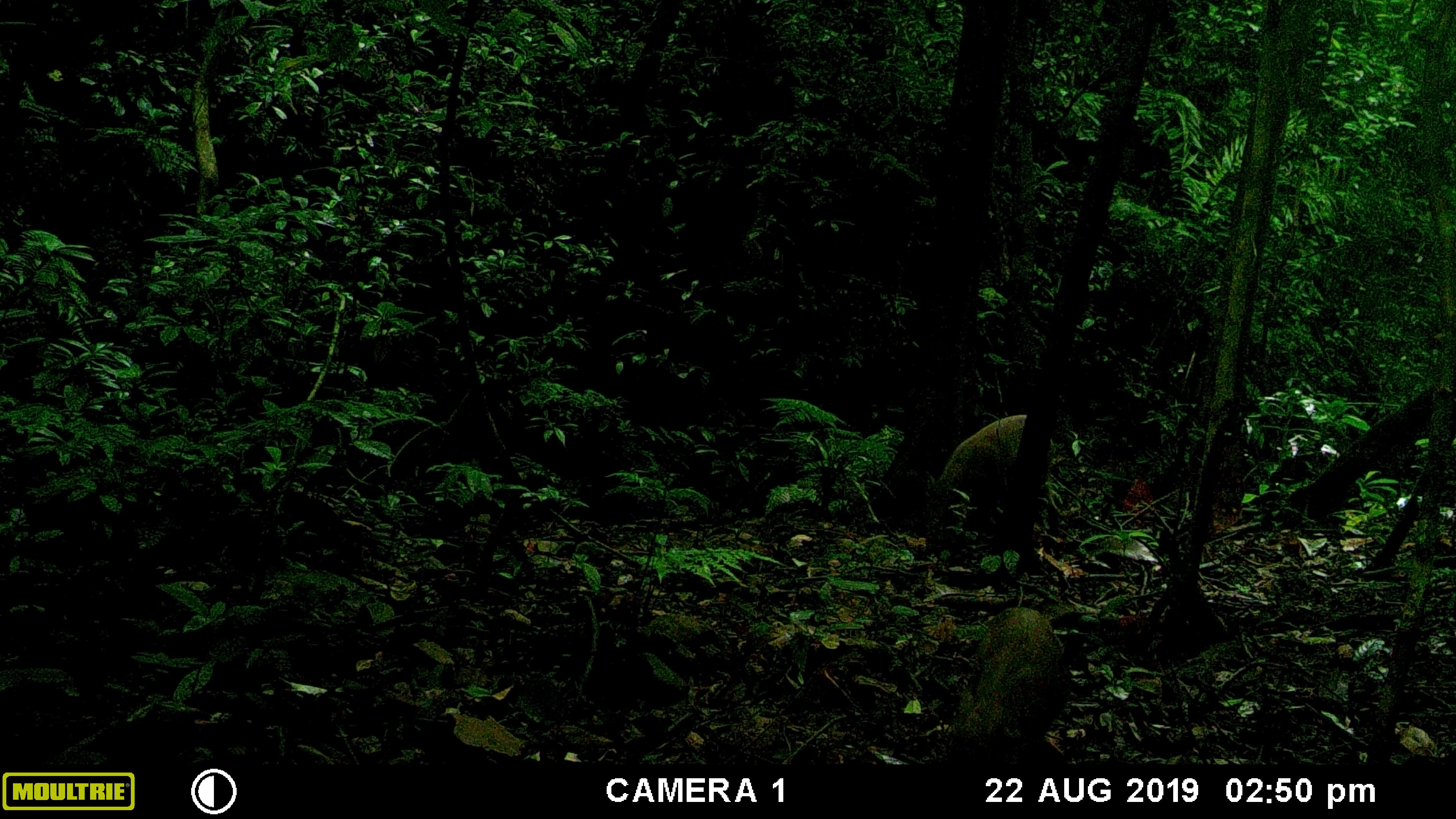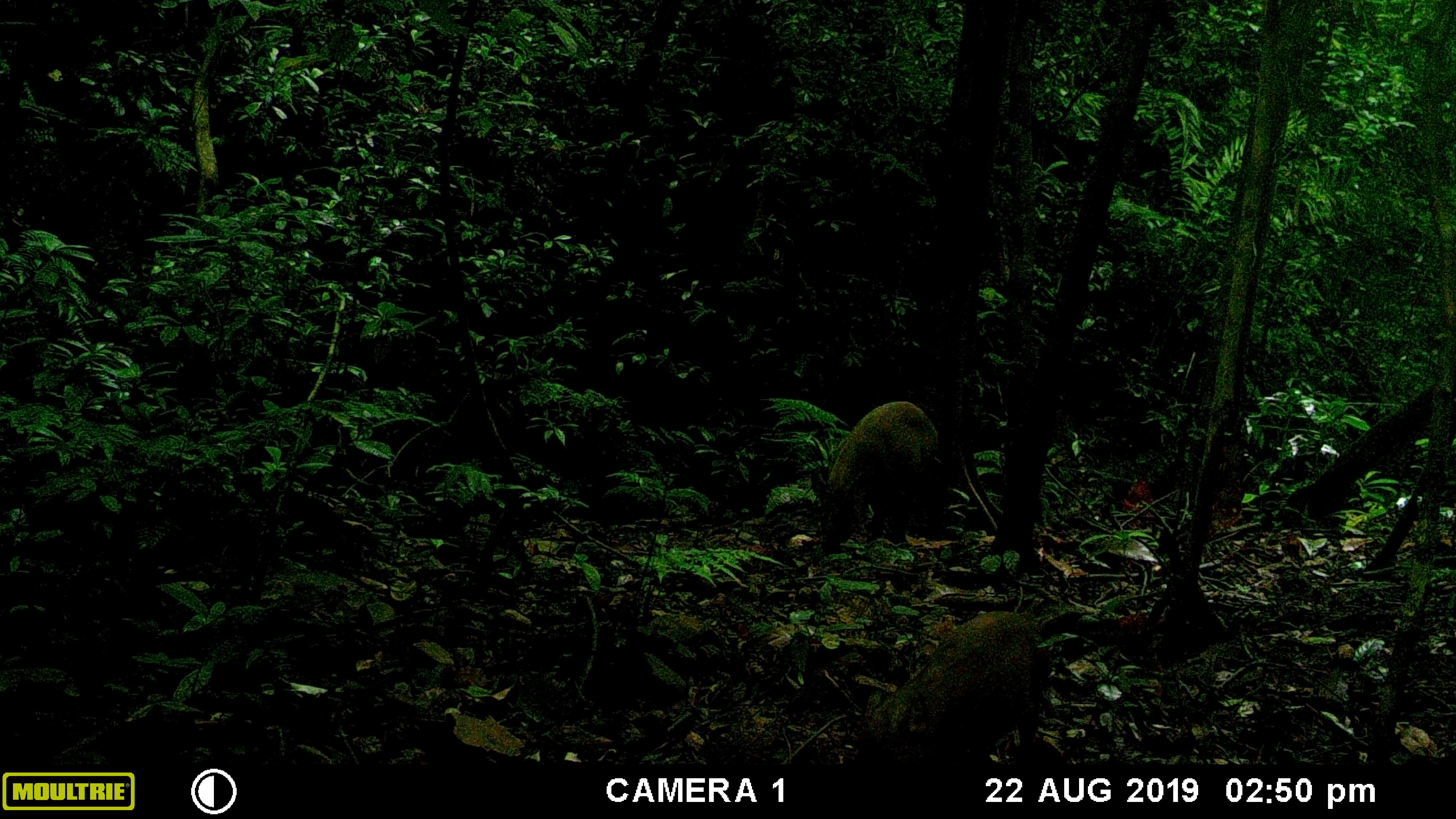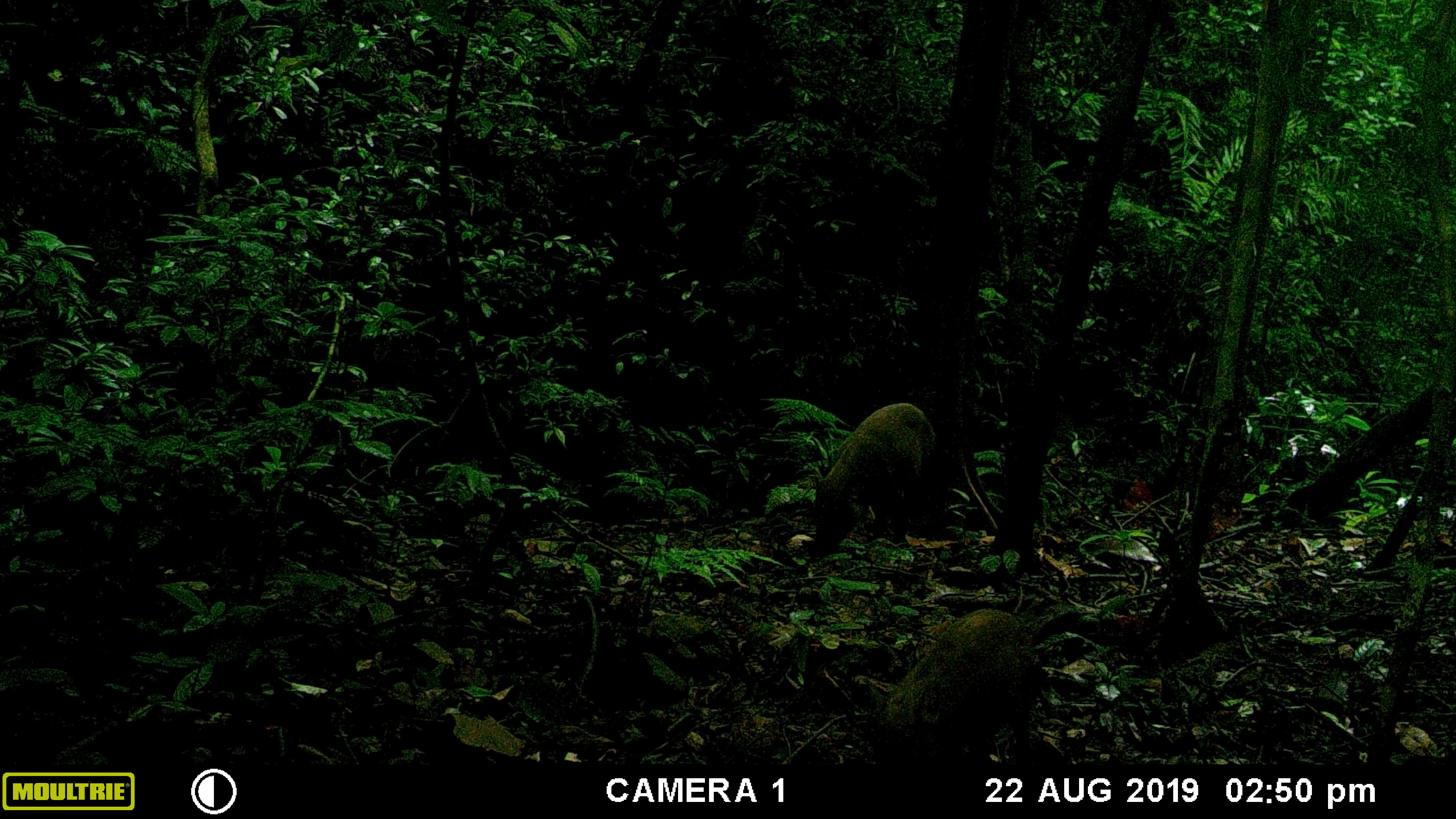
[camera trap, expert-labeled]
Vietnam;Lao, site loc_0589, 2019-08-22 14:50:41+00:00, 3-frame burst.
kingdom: Animalia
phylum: Chordata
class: Mammalia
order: Artiodactyla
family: Suidae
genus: Sus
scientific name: Sus scrofa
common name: eurasian wild pig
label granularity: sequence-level